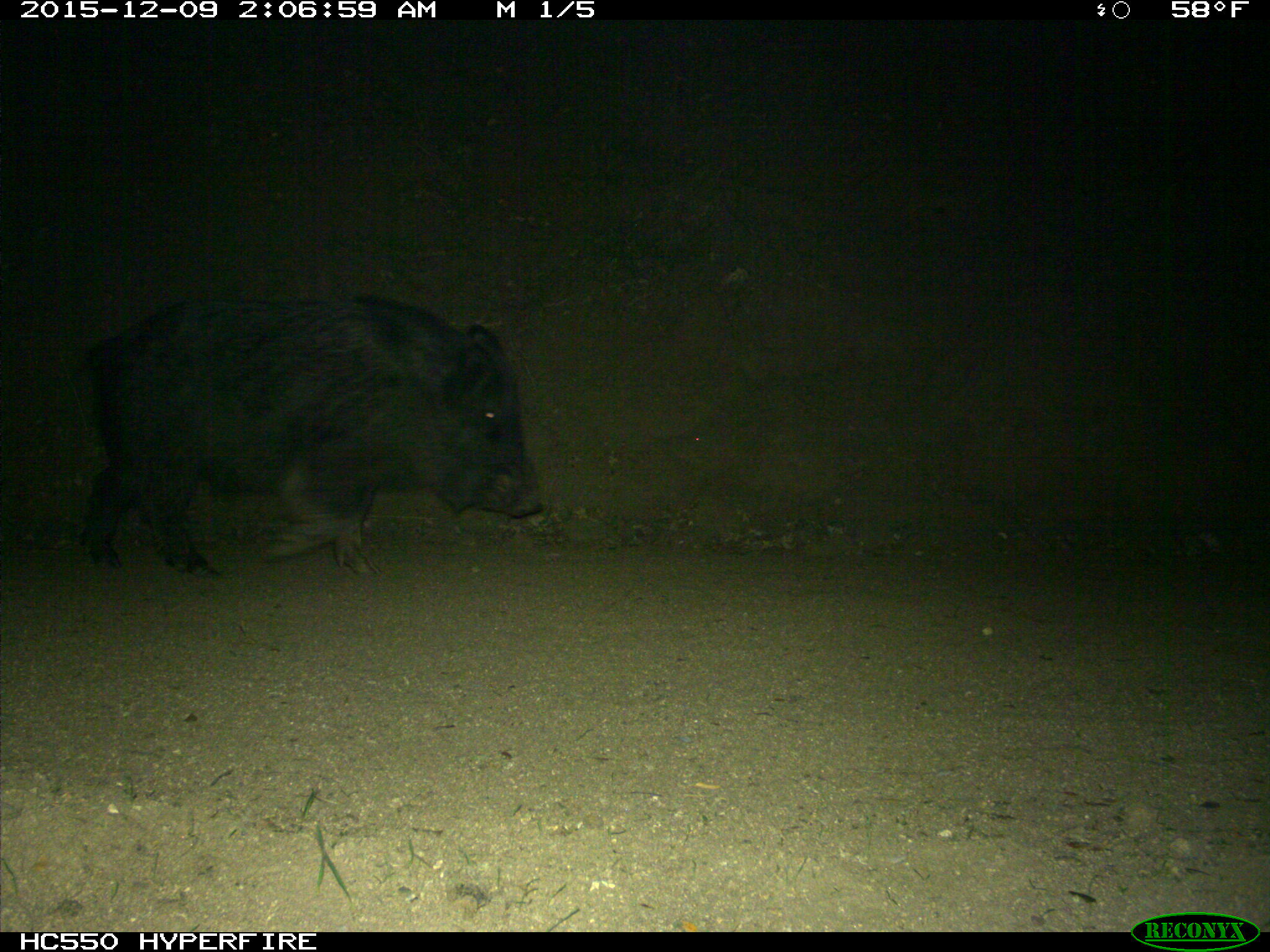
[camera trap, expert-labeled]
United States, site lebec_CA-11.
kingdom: Animalia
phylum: Chordata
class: Mammalia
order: Artiodactyla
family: Suidae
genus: Sus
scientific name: Sus scrofa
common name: wild boar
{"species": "Sus scrofa (wild boar)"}